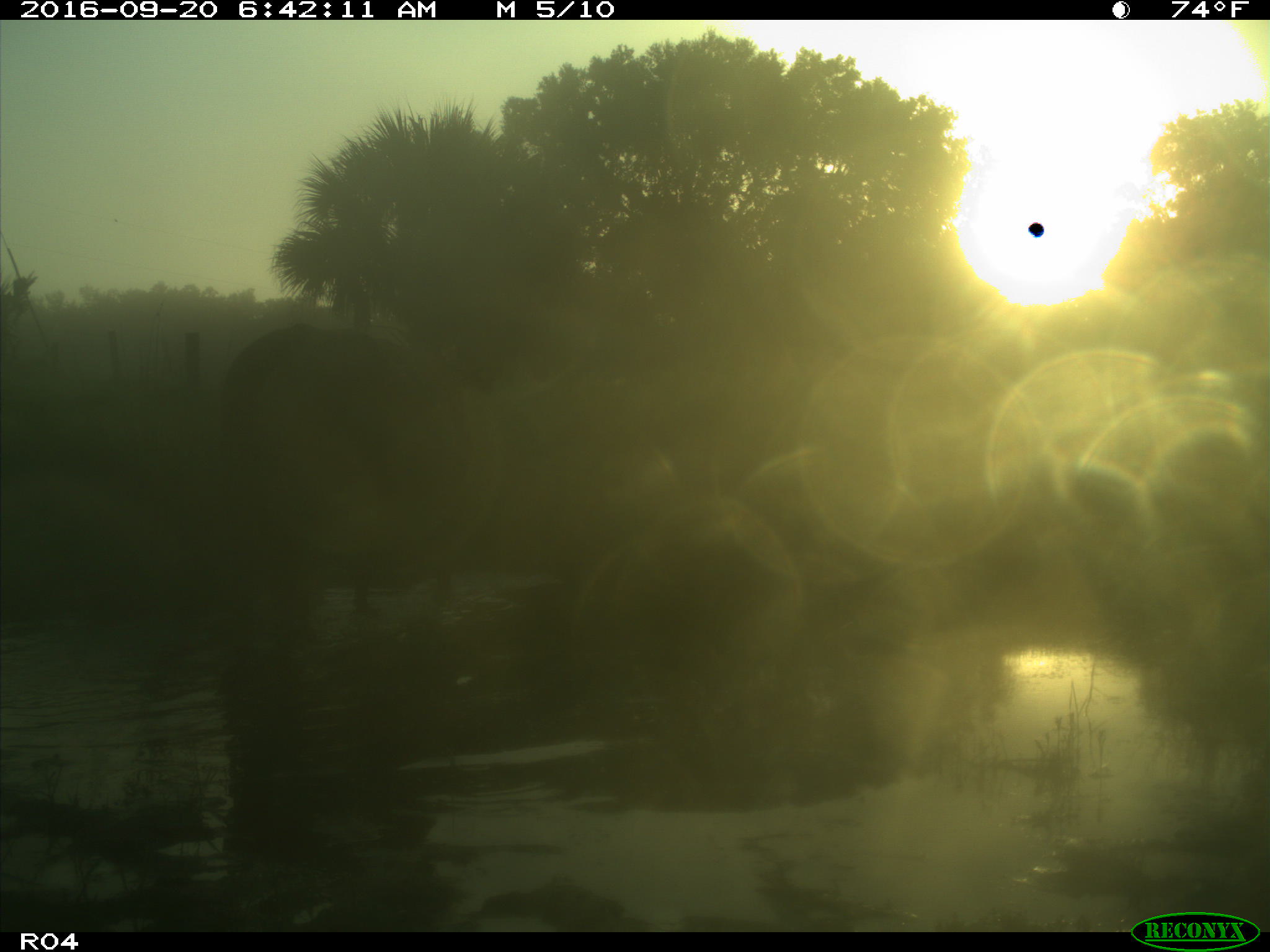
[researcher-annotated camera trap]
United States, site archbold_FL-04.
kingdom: Animalia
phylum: Chordata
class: Mammalia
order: Artiodactyla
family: Bovidae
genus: Bos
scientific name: Bos taurus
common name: domestic cow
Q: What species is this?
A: Bos taurus (domestic cow).